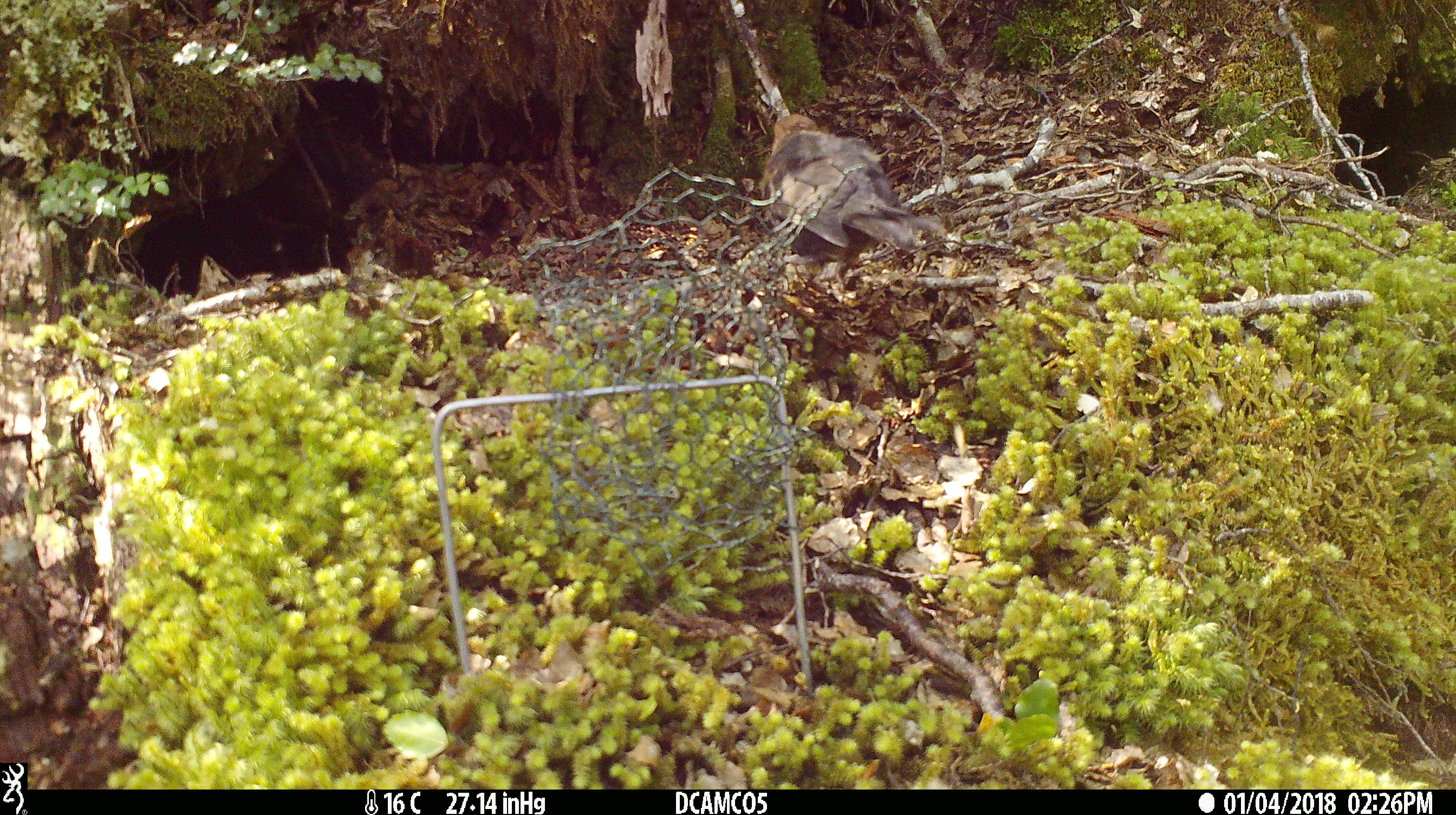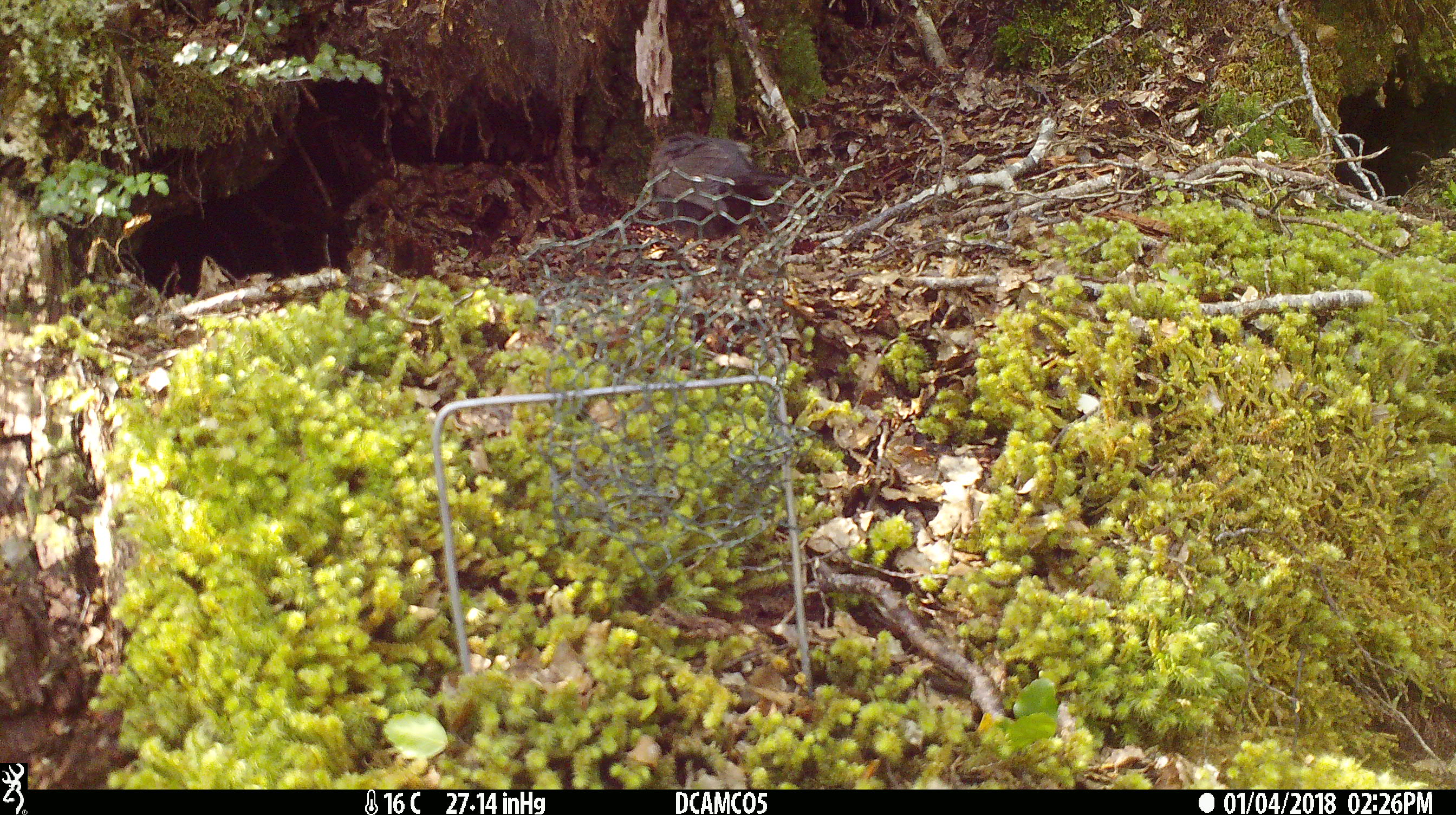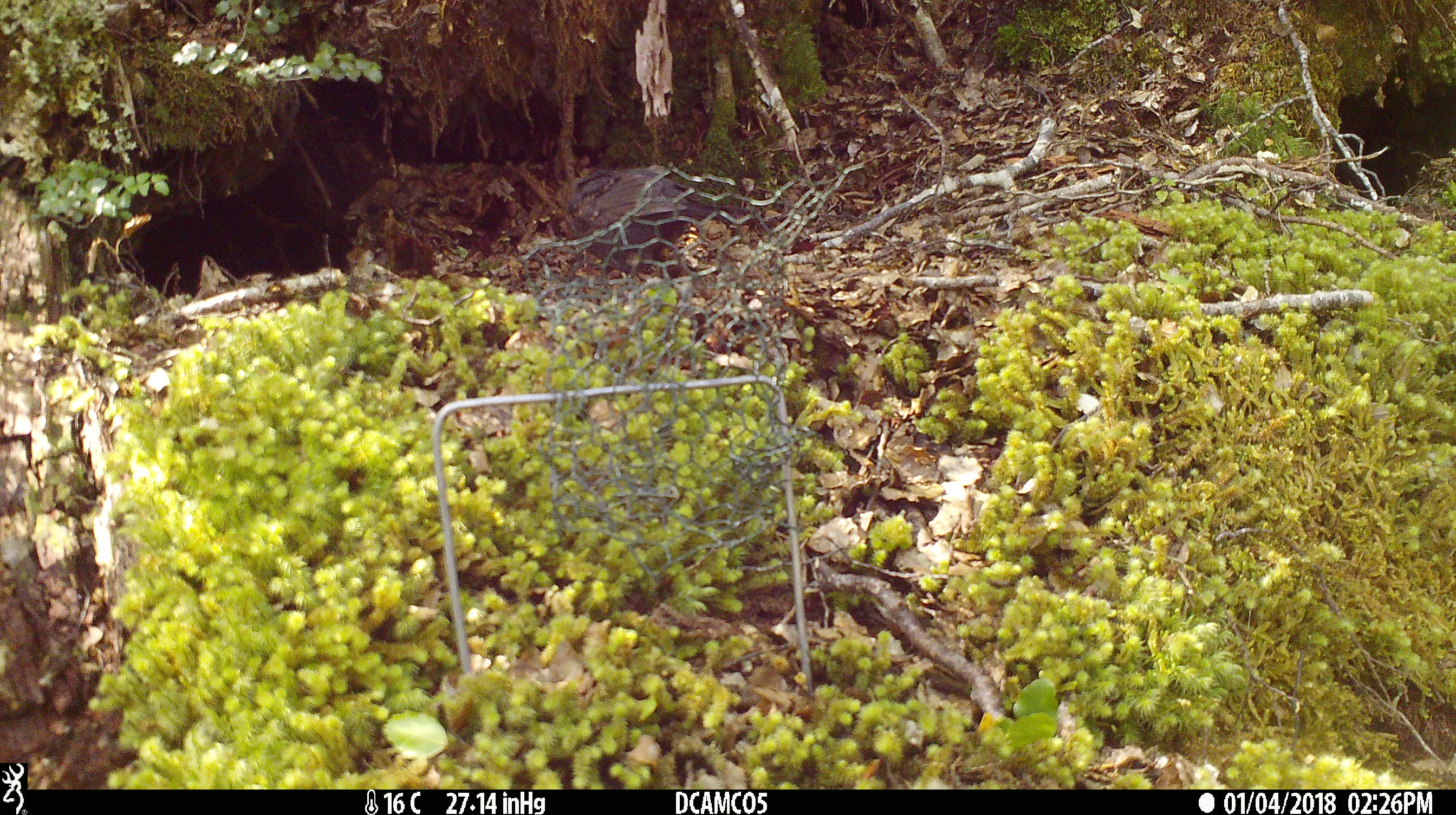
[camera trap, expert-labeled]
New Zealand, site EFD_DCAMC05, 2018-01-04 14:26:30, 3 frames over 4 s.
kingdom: Animalia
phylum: Chordata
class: Aves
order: Passeriformes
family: Turdidae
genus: Turdus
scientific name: Turdus merula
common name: eurasian blackbird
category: blackbird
Blackbird (eurasian blackbird) (Turdus merula).